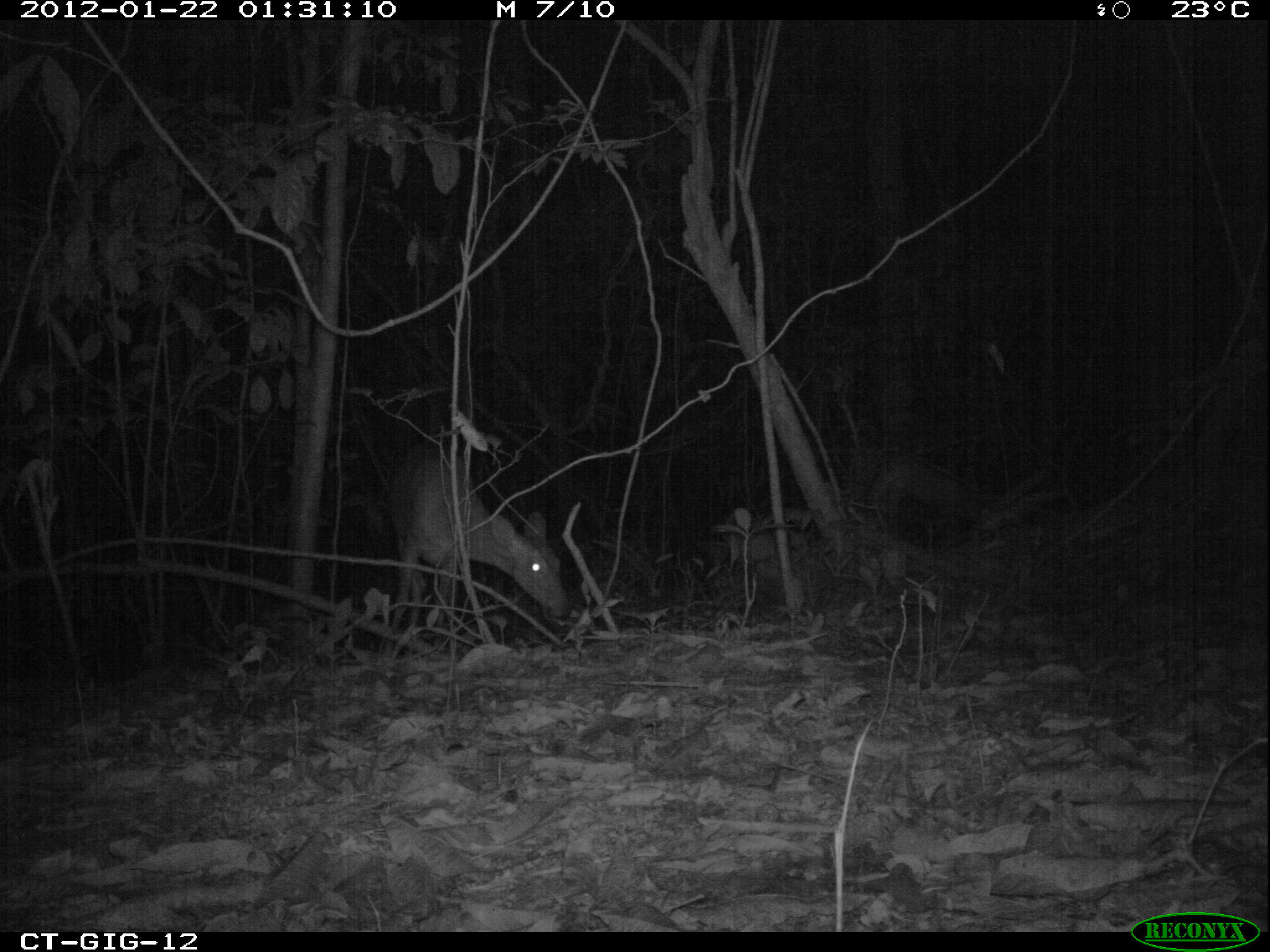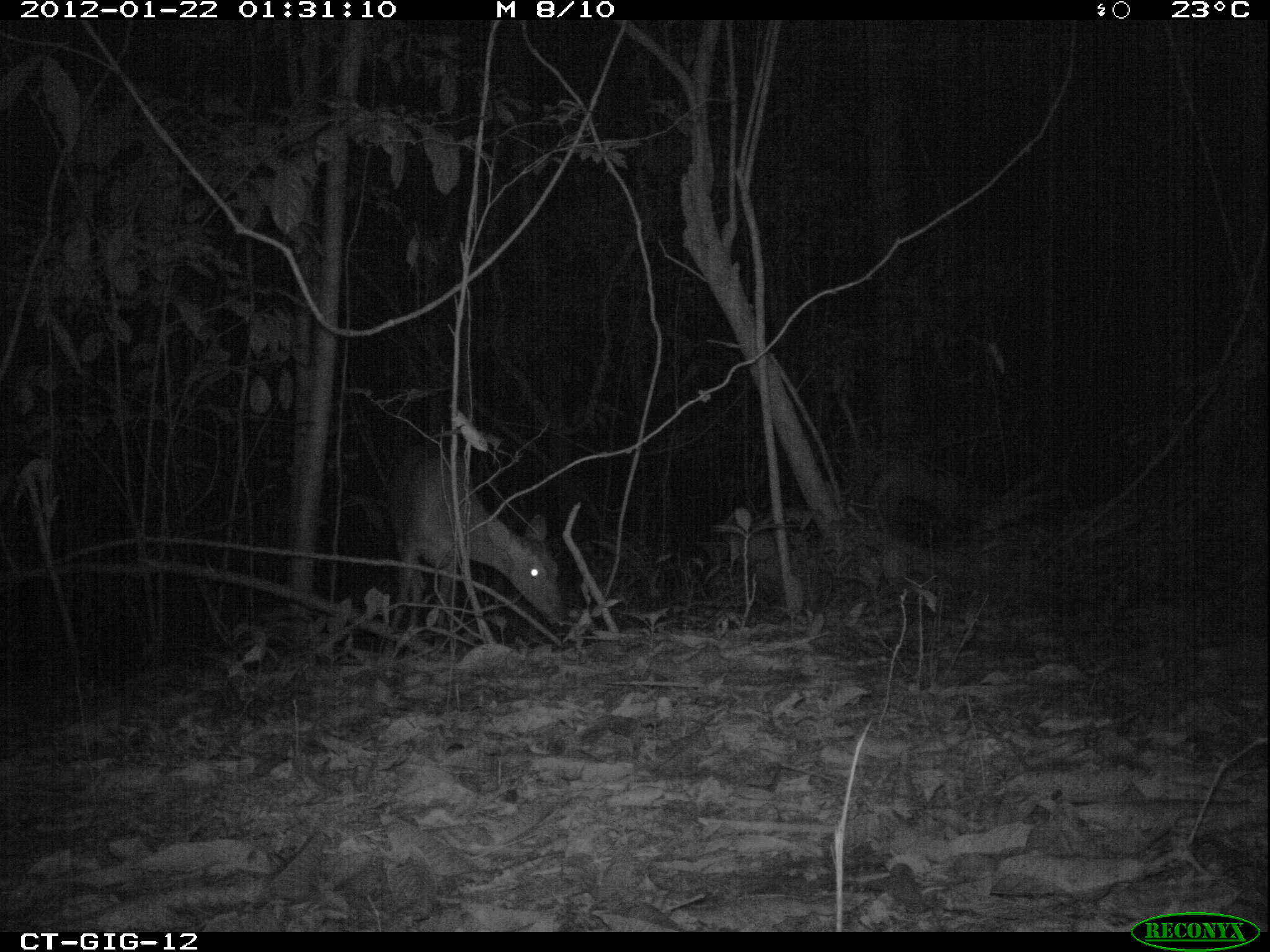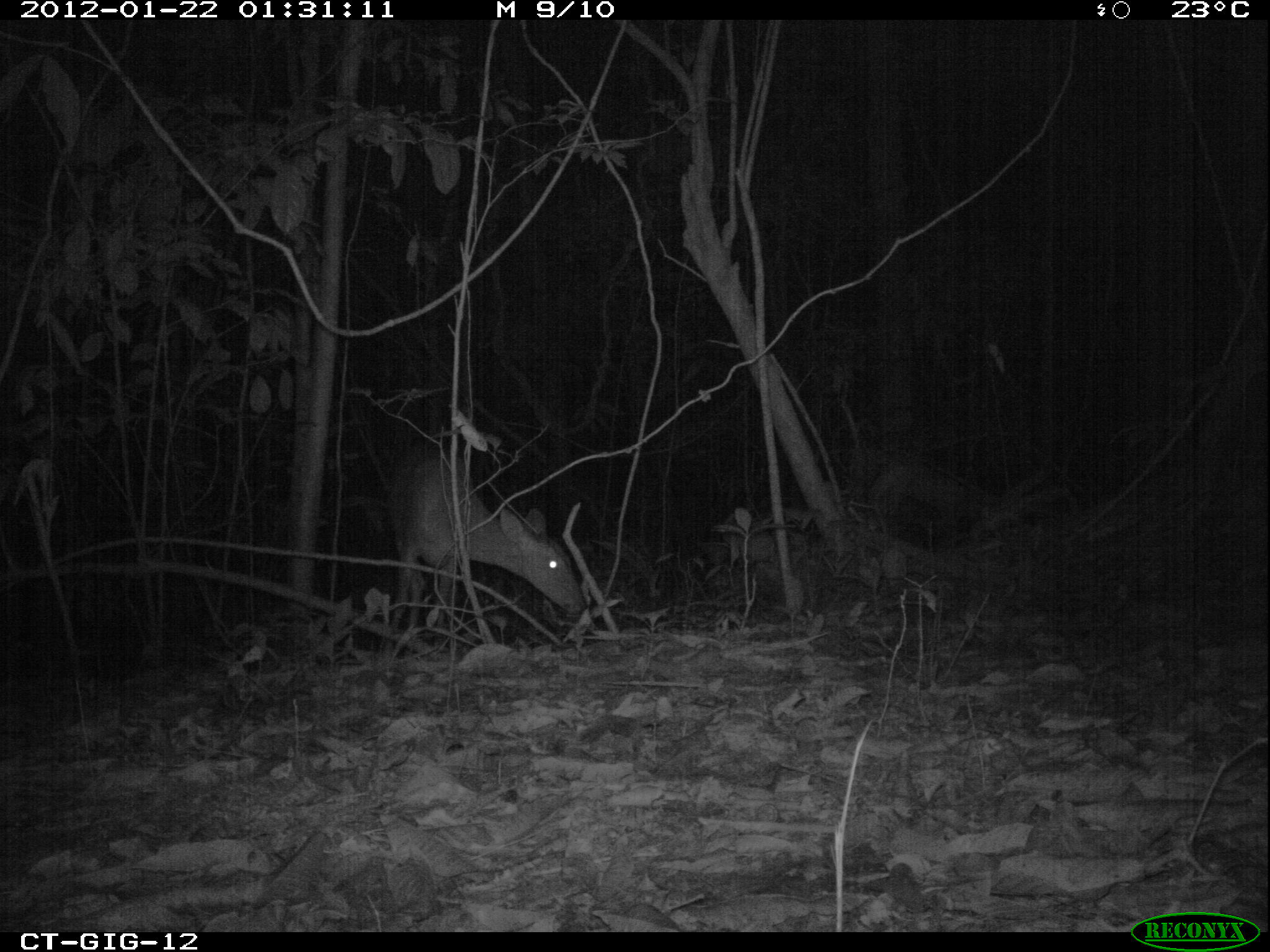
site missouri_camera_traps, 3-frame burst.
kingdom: Animalia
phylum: Chordata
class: Mammalia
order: Artiodactyla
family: Cervidae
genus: Odocoileus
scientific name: Odocoileus virginianus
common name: white-tailed deer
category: white tailed deer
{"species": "white tailed deer (white-tailed deer) (Odocoileus virginianus)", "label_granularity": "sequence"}